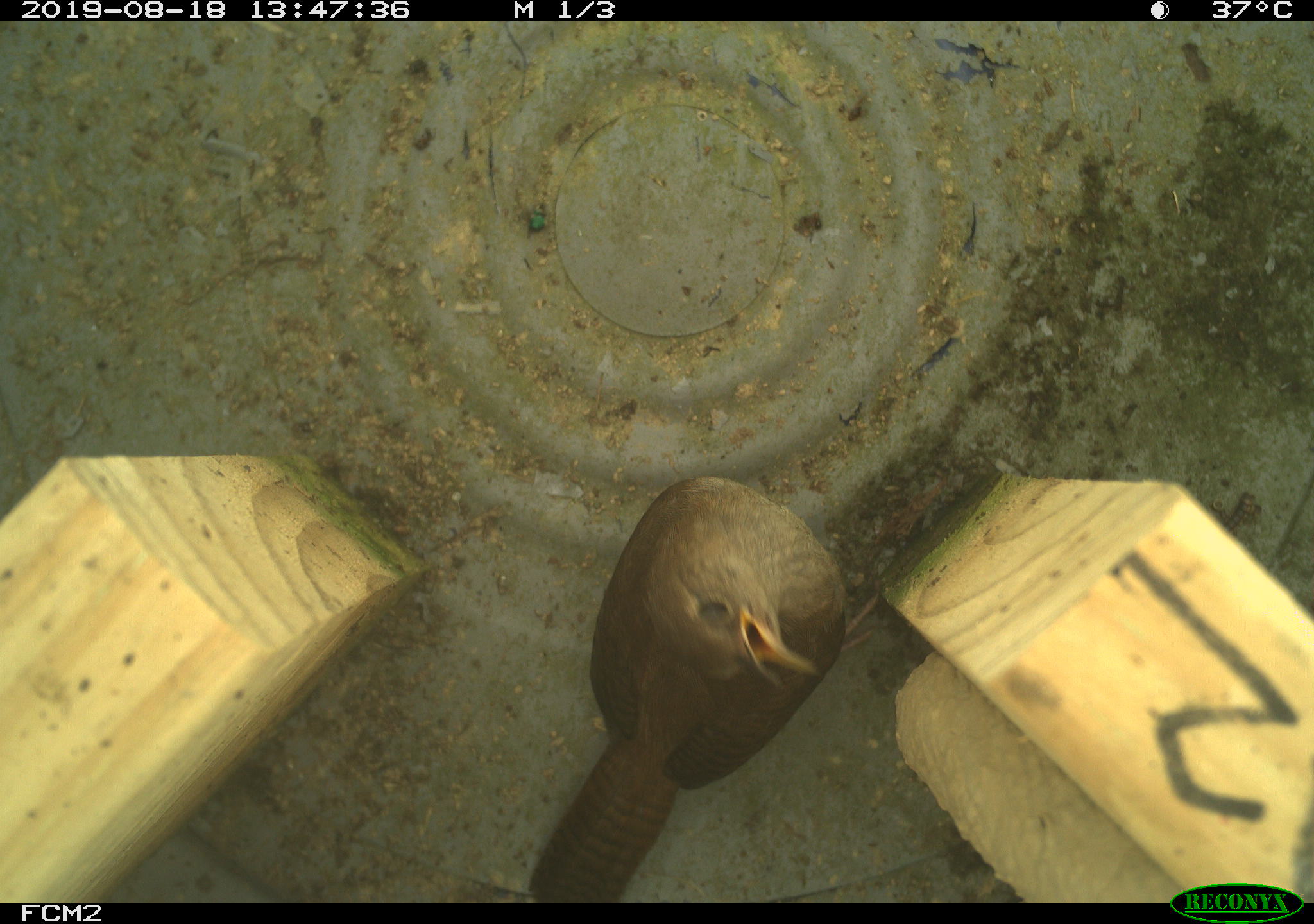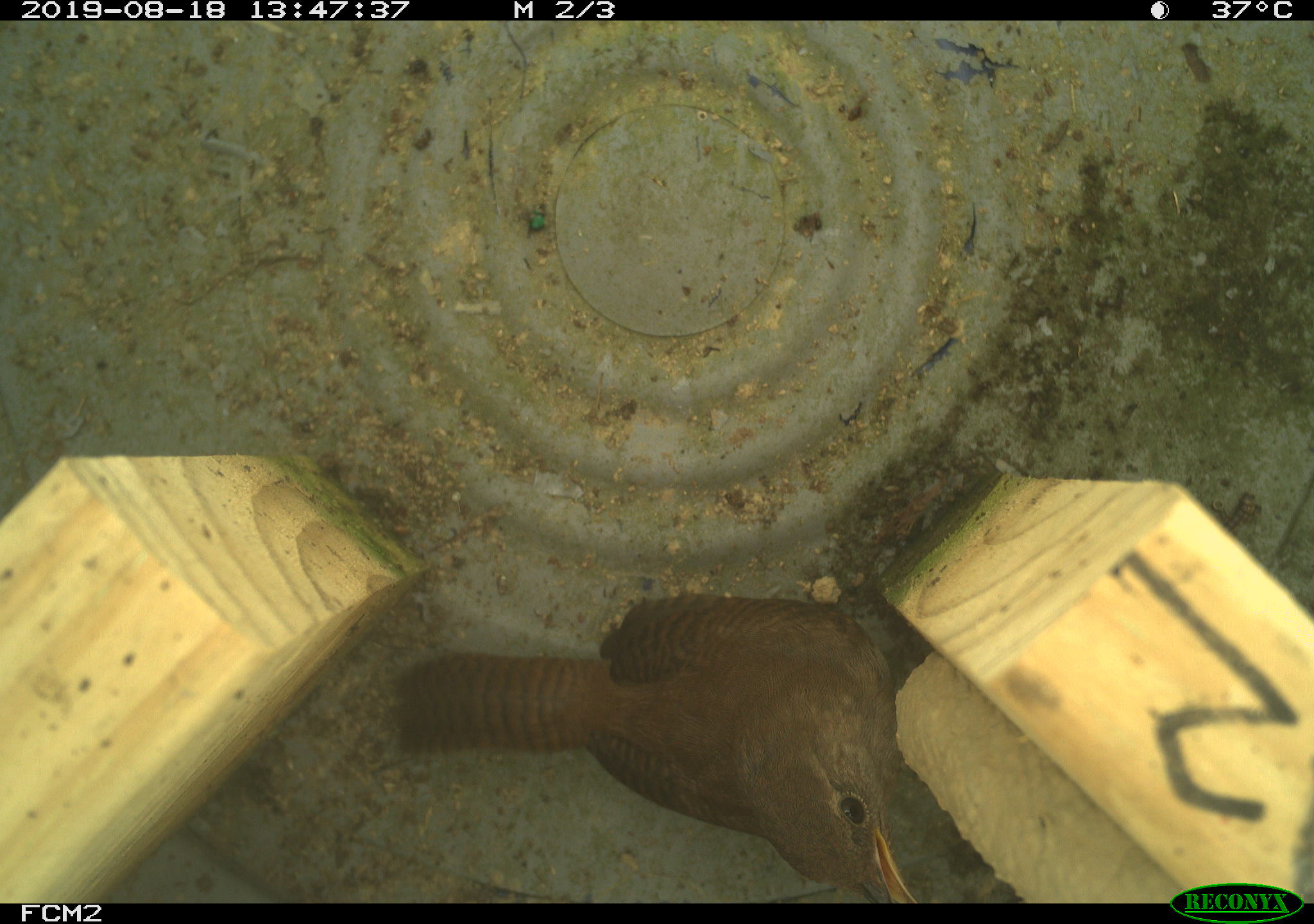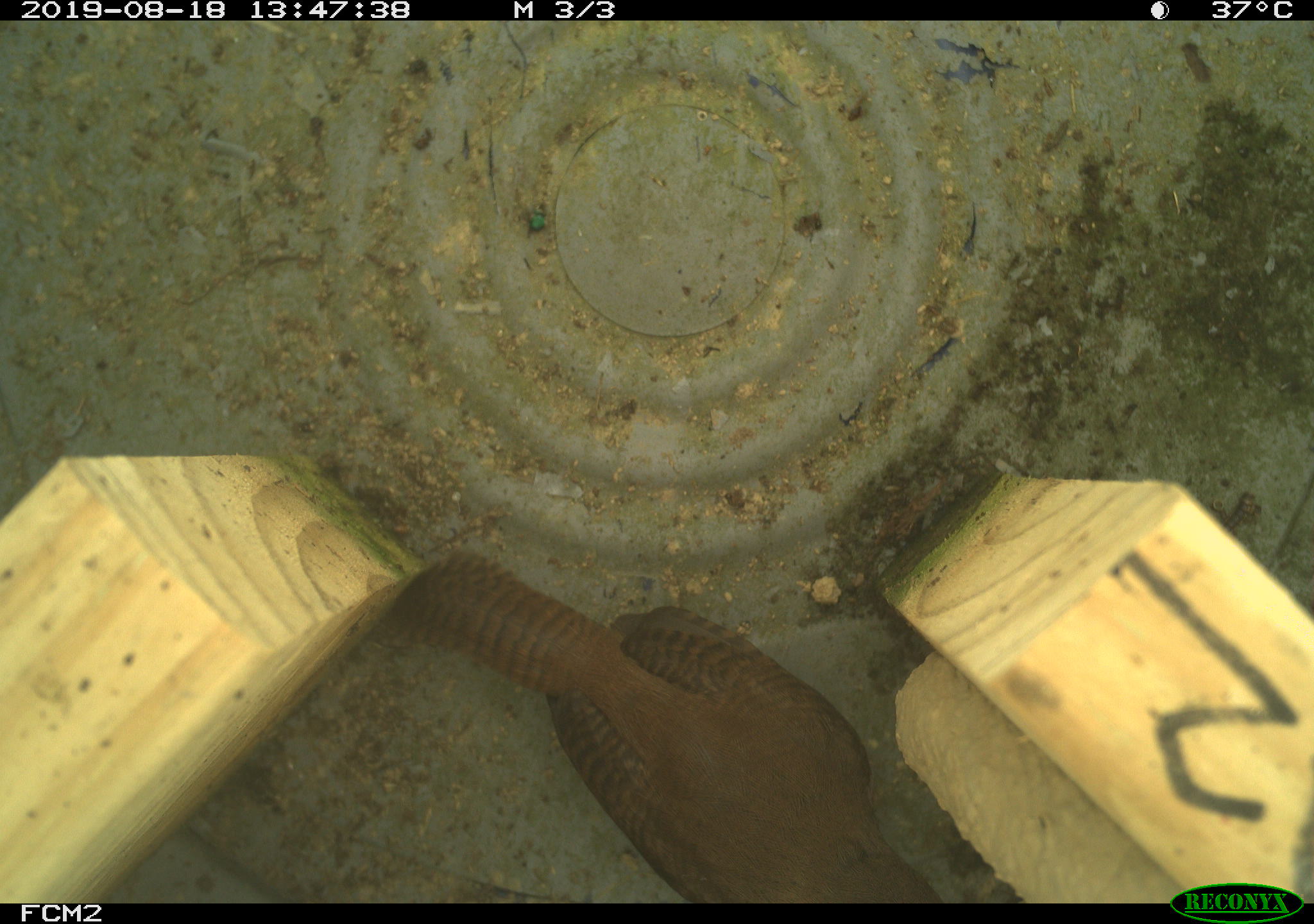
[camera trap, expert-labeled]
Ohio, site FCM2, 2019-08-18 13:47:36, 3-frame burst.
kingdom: Animalia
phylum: Chordata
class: Aves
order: Passeriformes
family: Troglodytidae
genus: Troglodytes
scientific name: Troglodytes aedon aedon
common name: northern house wren